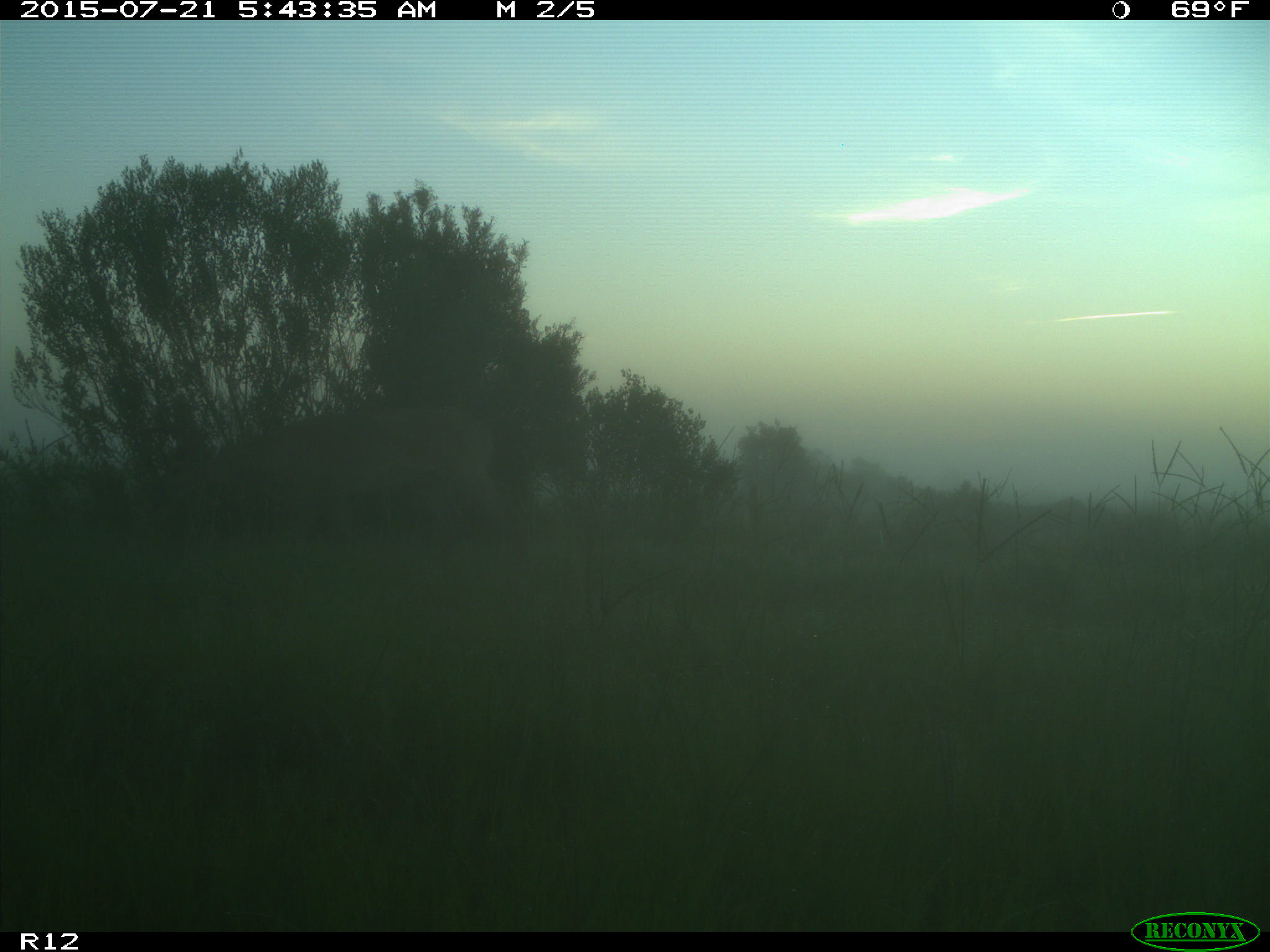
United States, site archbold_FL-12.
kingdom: Animalia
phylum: Chordata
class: Mammalia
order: Artiodactyla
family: Cervidae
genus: Odocoileus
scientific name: Odocoileus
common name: deer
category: unidentified deer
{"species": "unidentified deer (deer) (Odocoileus)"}